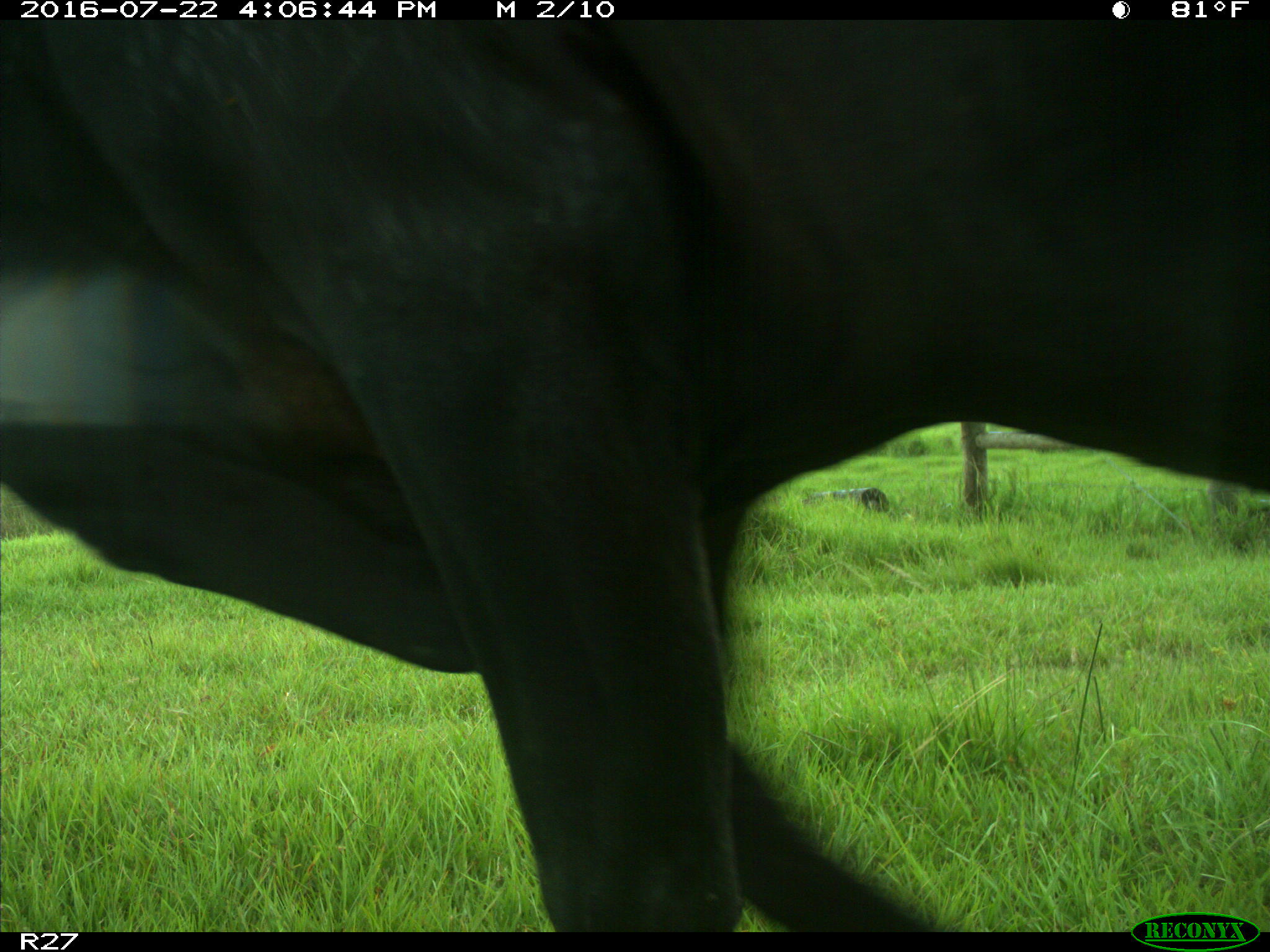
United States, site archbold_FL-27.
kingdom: Animalia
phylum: Chordata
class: Mammalia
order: Artiodactyla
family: Bovidae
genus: Bos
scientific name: Bos taurus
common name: domestic cow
Bos taurus (domestic cow).